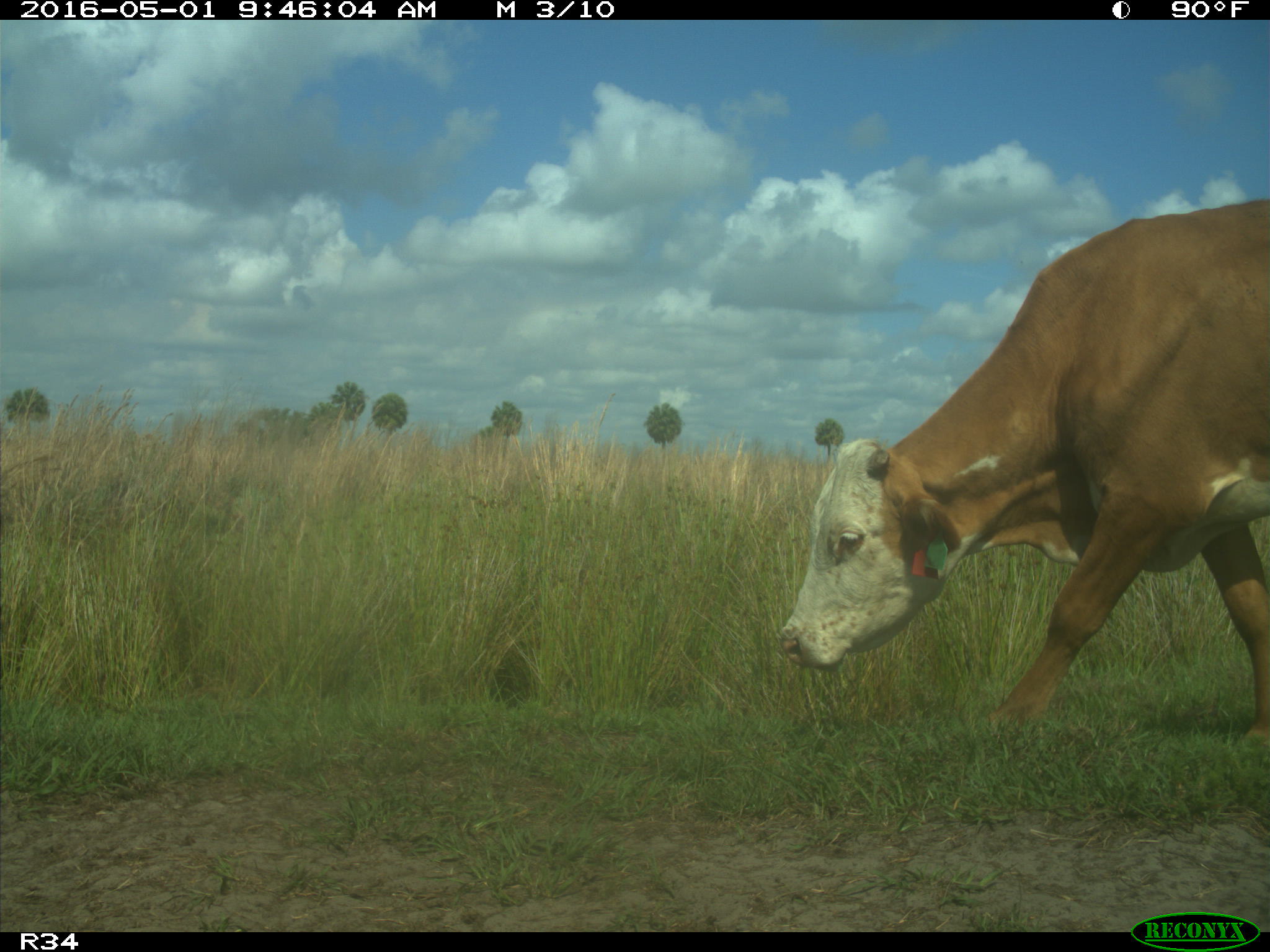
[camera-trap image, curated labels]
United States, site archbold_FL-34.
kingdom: Animalia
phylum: Chordata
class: Mammalia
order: Artiodactyla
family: Bovidae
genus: Bos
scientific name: Bos taurus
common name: domestic cow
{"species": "Bos taurus (domestic cow)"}